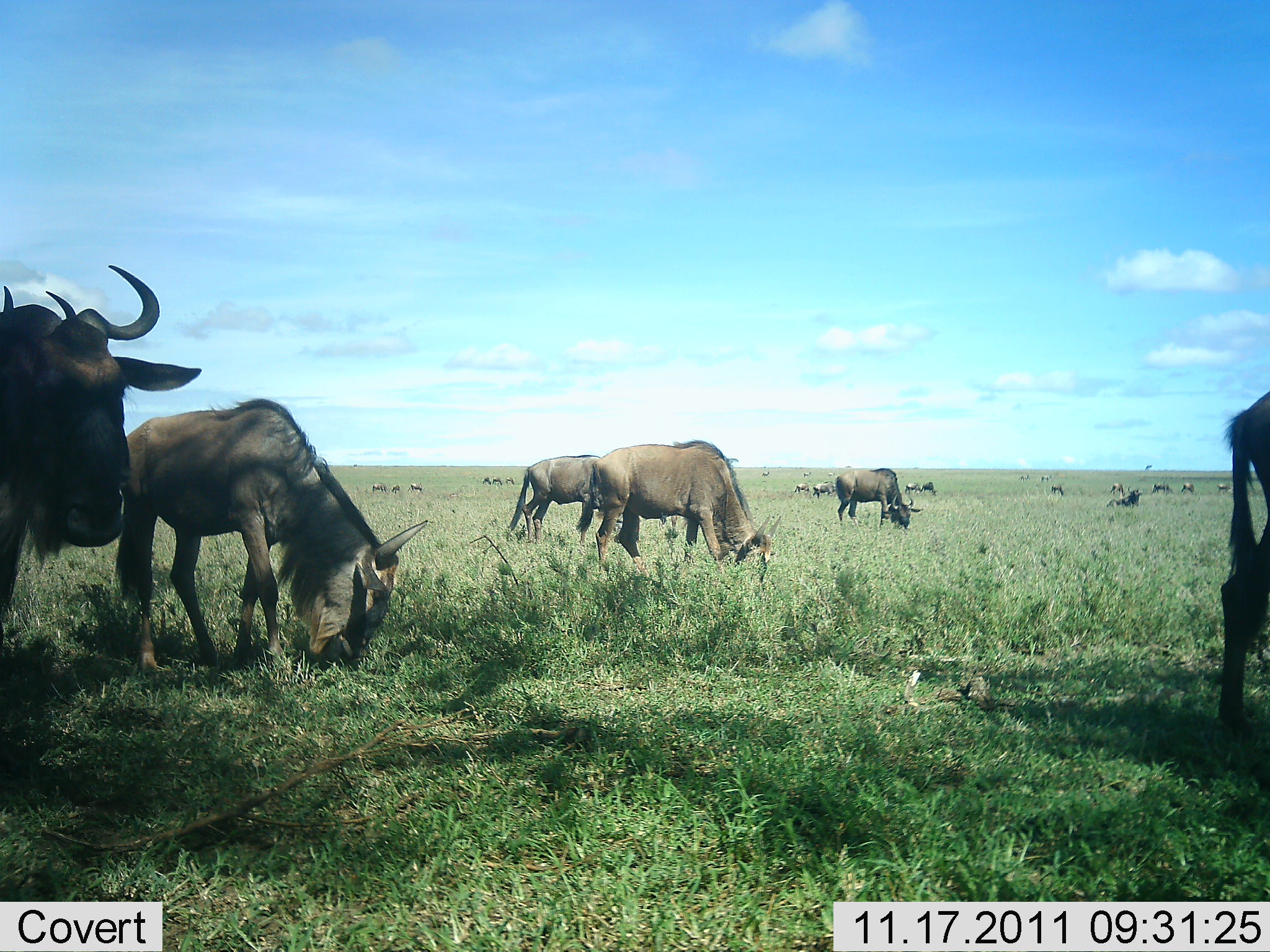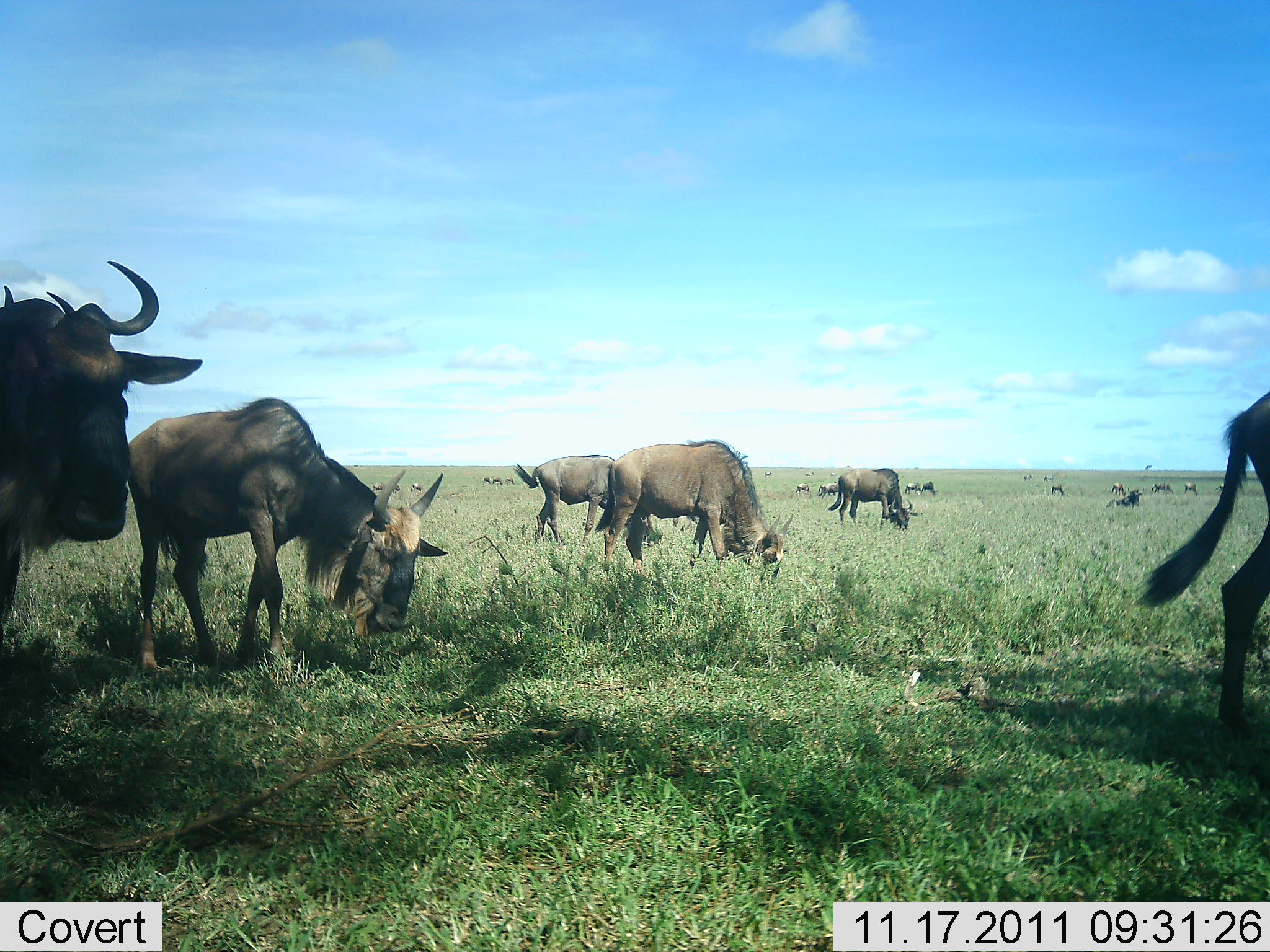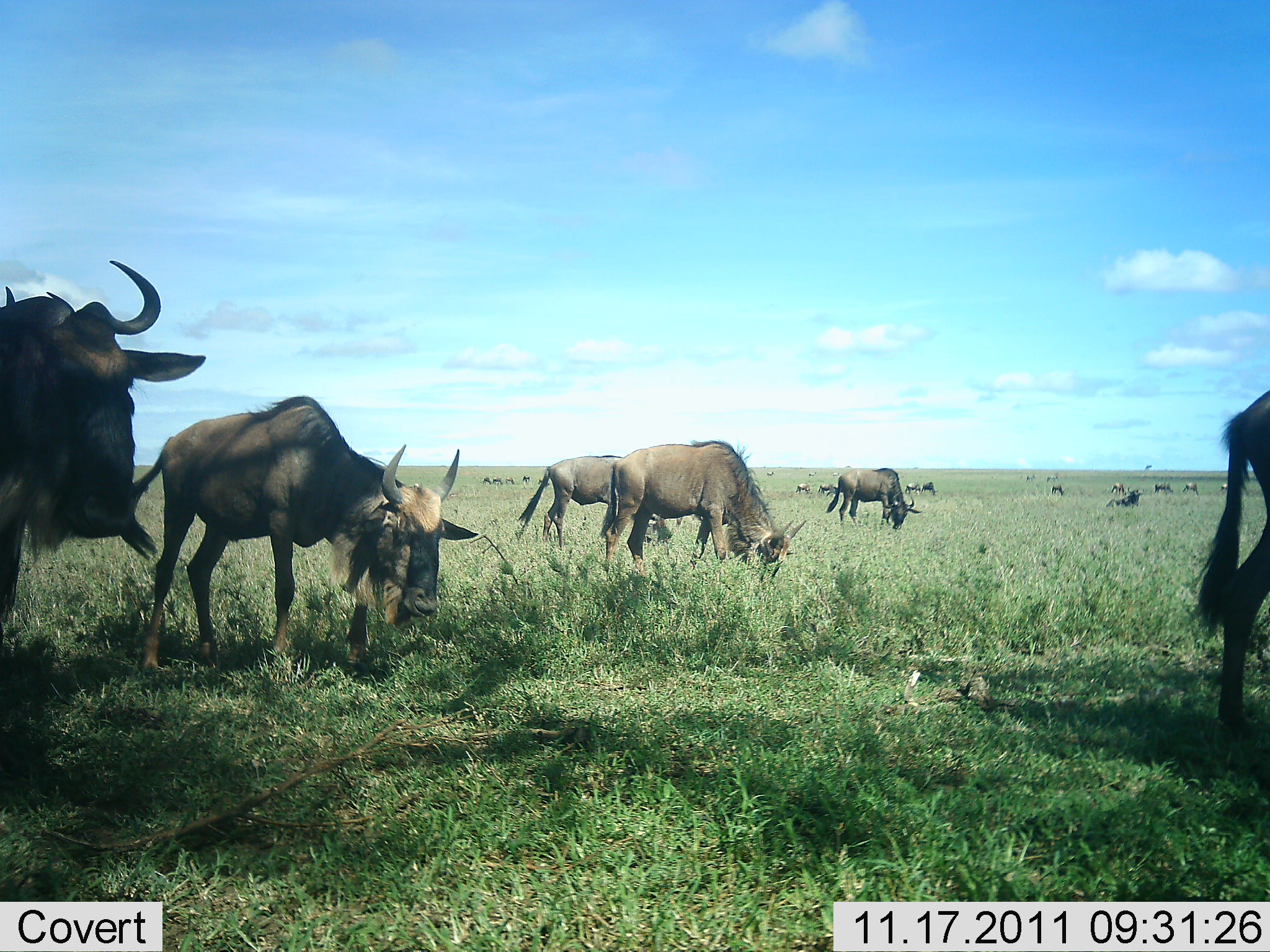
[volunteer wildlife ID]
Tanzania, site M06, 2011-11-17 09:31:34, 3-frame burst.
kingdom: Animalia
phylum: Chordata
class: Mammalia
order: Artiodactyla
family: Bovidae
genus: Connochaetes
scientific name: Connochaetes taurinus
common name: blue wildebeest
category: wildebeest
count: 11-50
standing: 50%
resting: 8%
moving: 25%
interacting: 8%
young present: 0%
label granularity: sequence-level